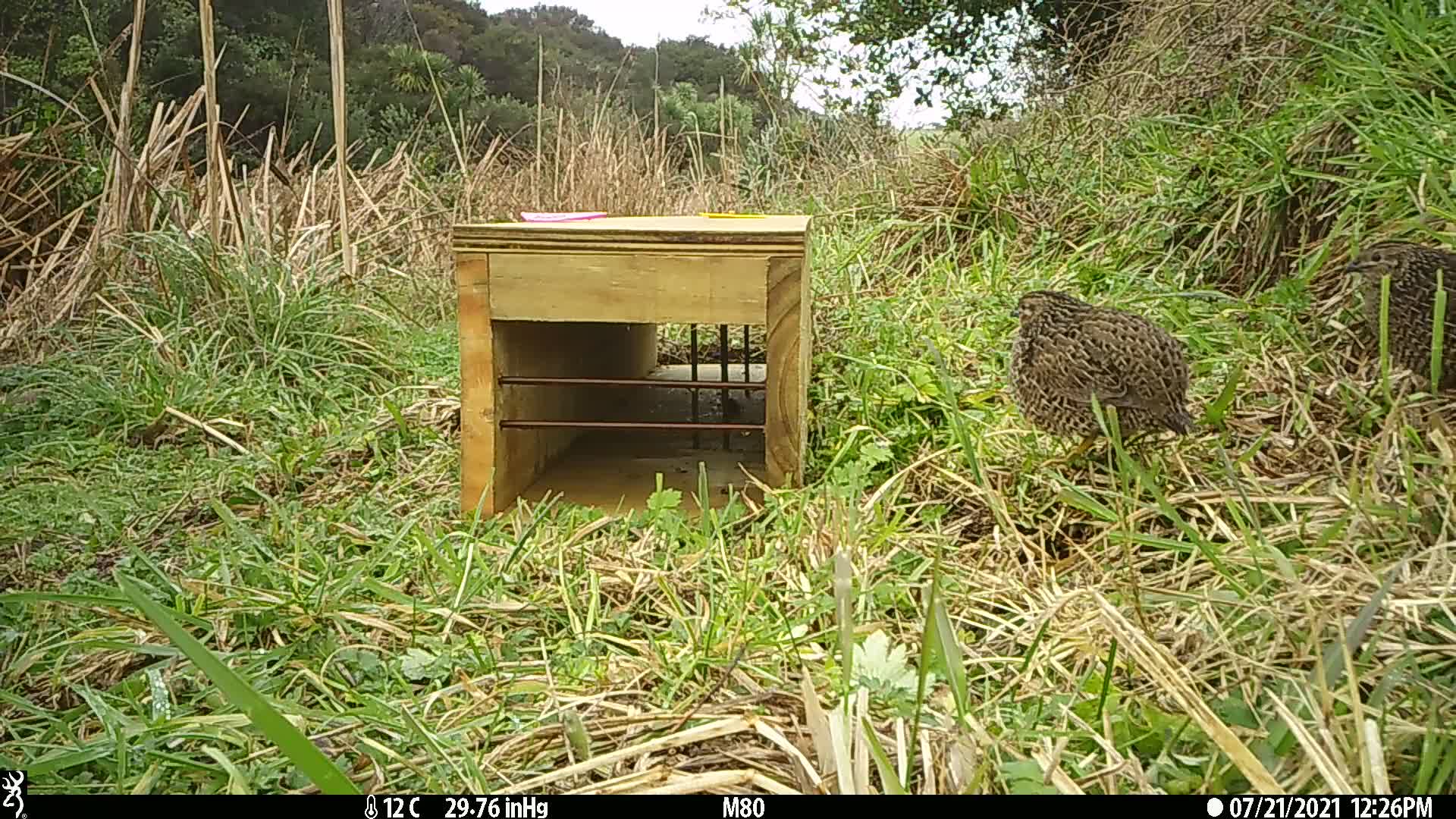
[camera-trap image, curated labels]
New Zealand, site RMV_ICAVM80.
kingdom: Animalia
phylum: Chordata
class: Aves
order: Galliformes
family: Phasianidae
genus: Synoicus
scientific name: Synoicus ypsilophorus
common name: brown quail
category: quail brown